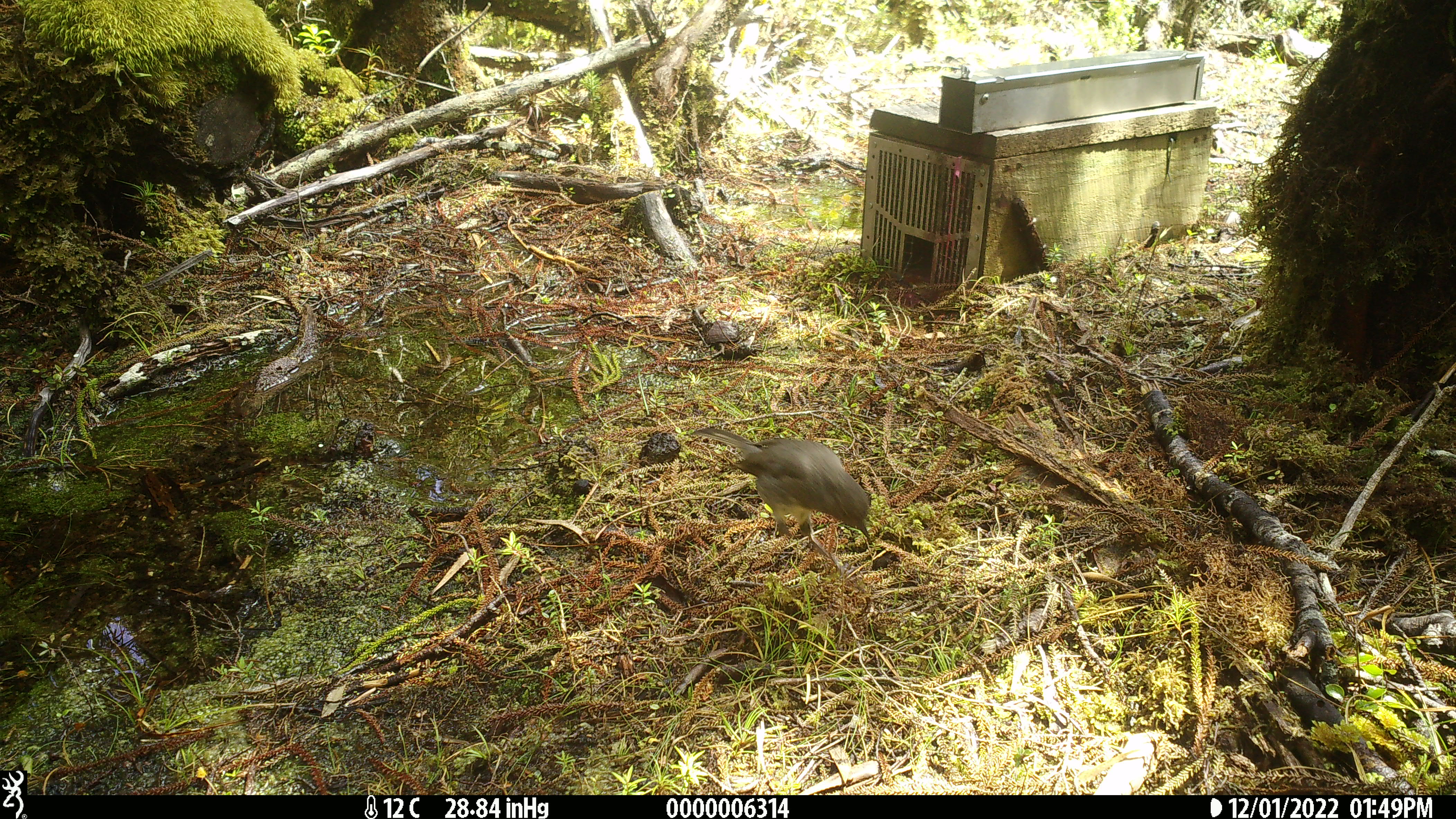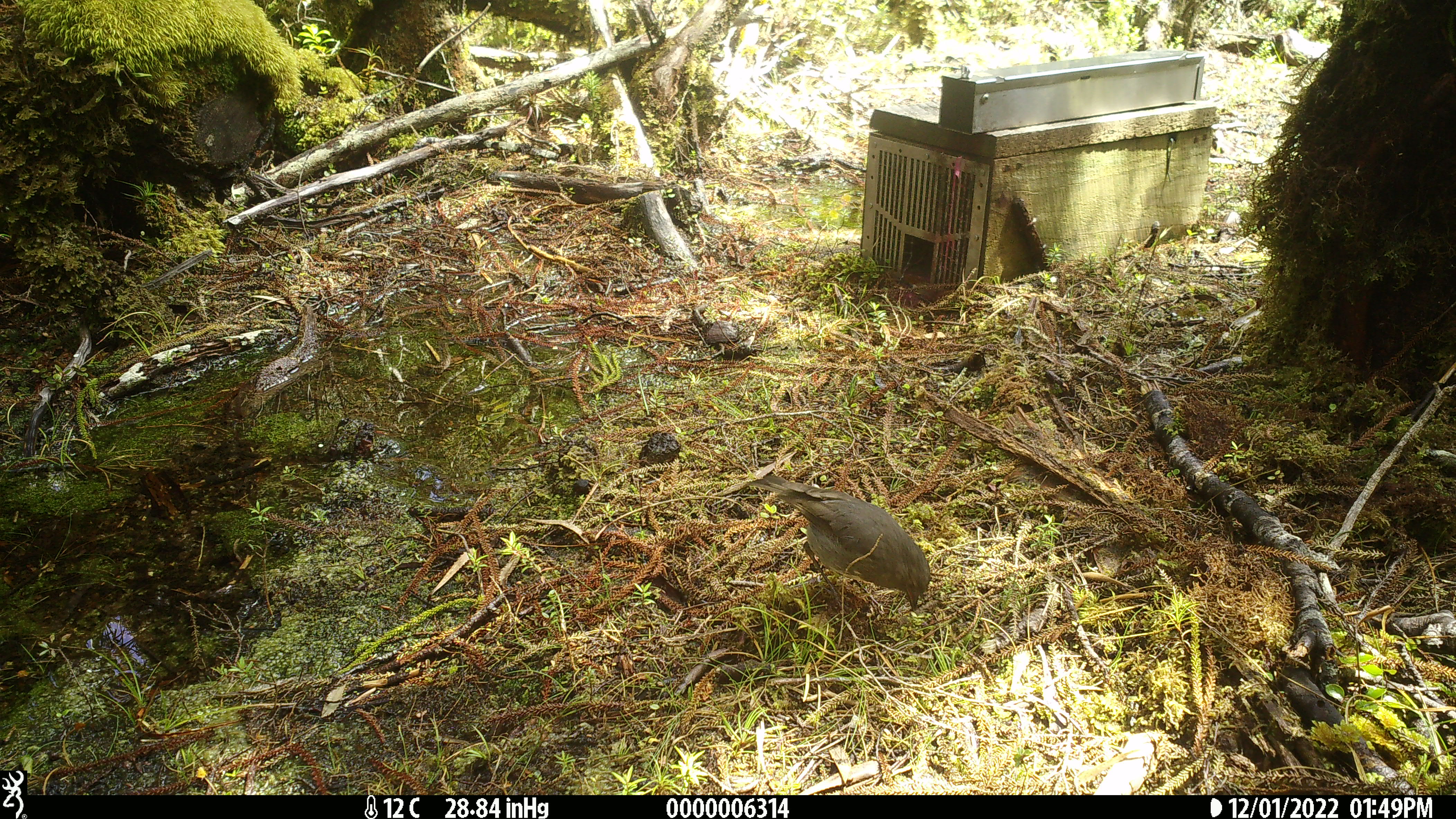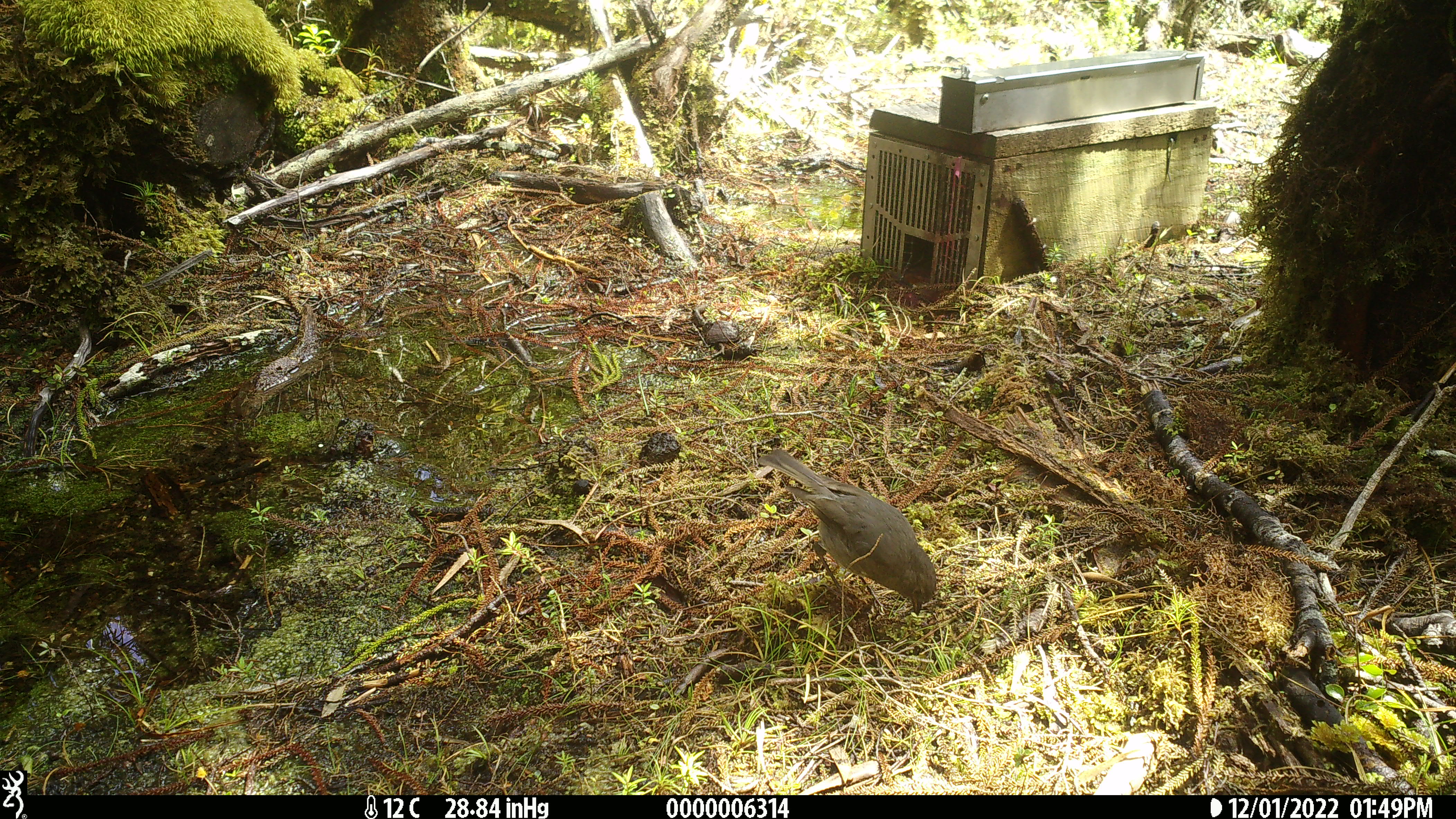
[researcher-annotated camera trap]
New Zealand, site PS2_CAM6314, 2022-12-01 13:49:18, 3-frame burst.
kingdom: Animalia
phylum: Chordata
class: Aves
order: Passeriformes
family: Petroicidae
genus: Petroica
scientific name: Petroica australis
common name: new zealand robin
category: robin